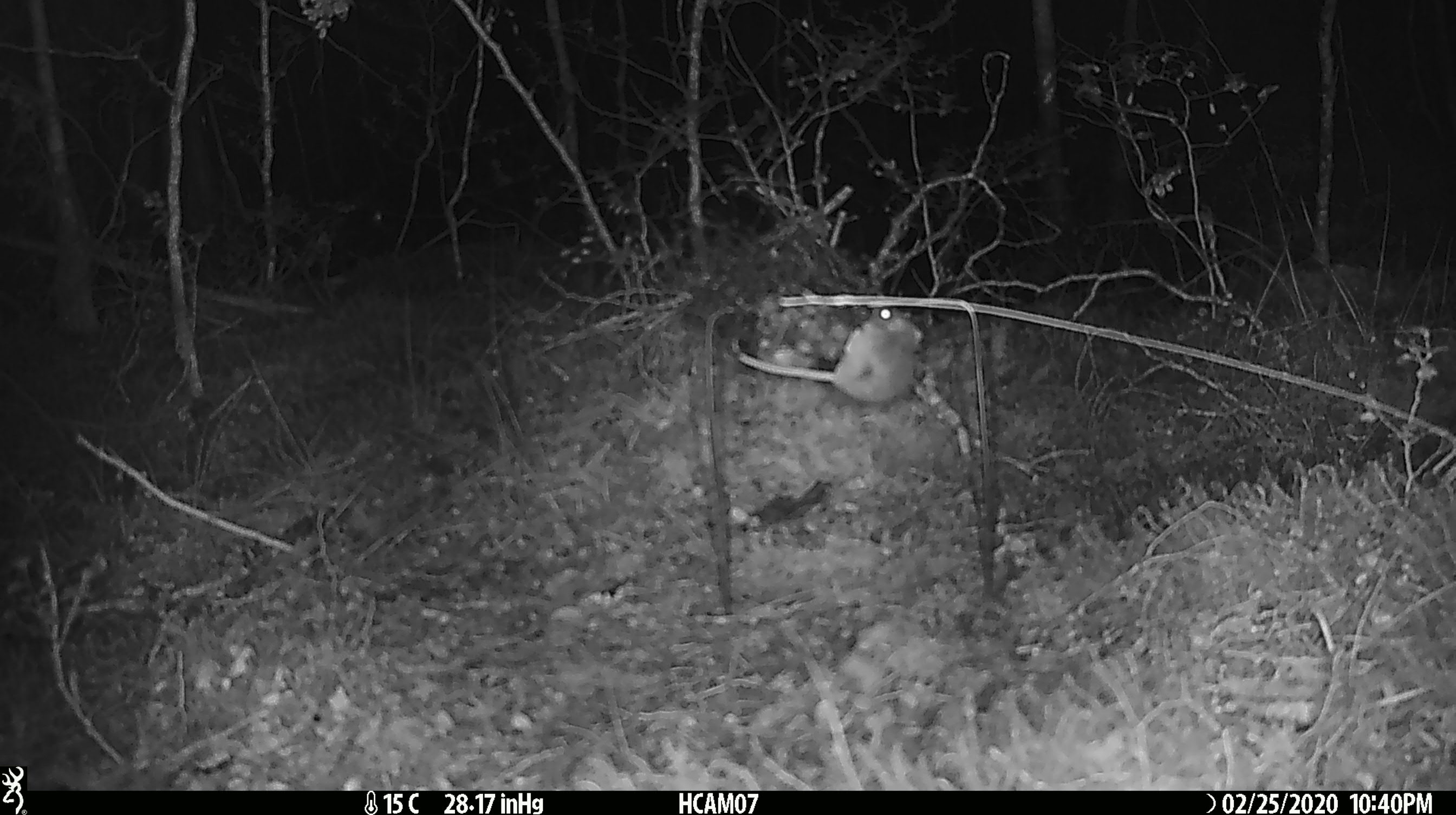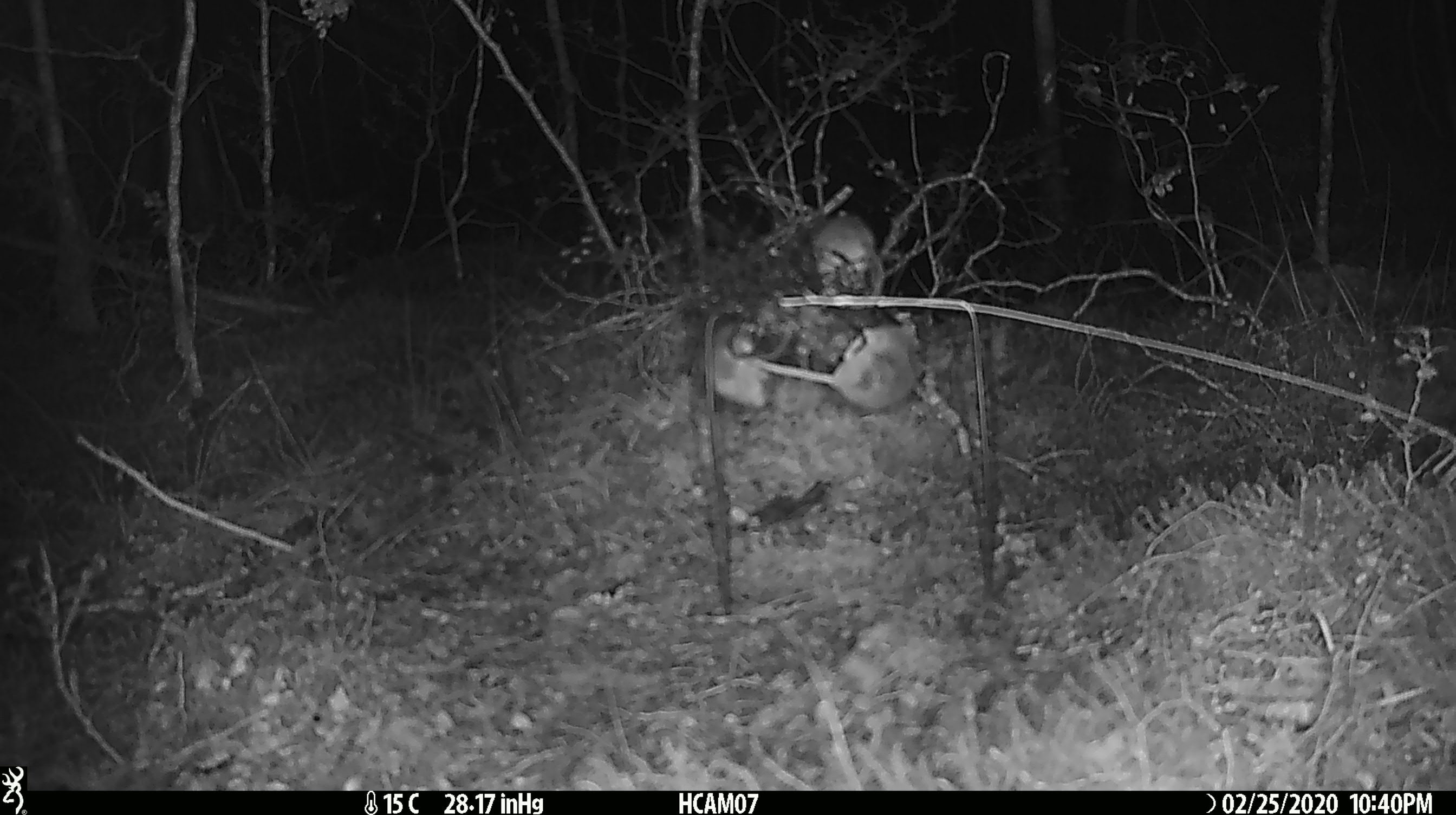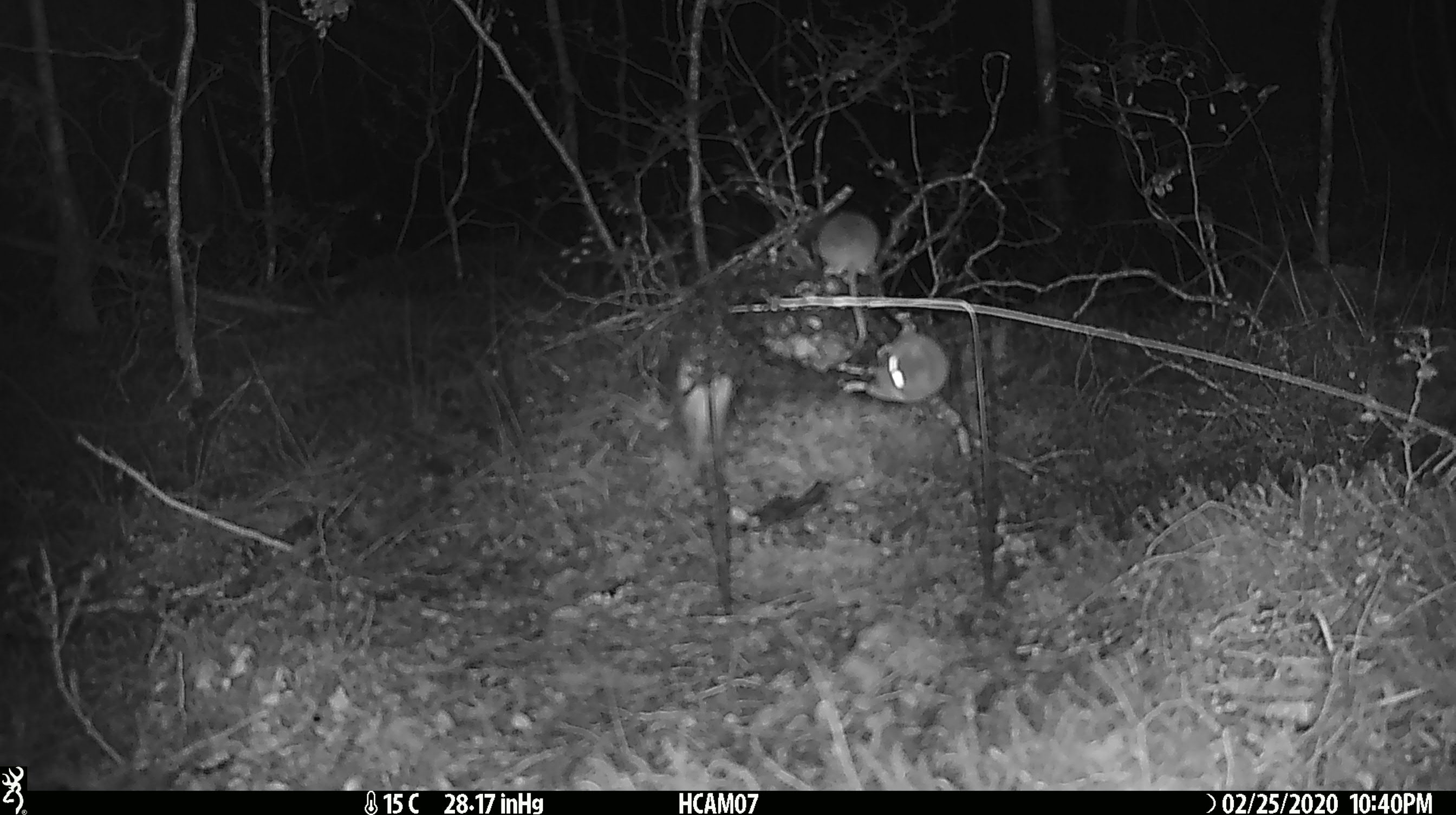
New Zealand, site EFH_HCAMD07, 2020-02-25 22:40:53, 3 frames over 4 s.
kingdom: Animalia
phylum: Chordata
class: Mammalia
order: Rodentia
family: Muridae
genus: Mus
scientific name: Mus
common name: mouse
Mouse (Mus).